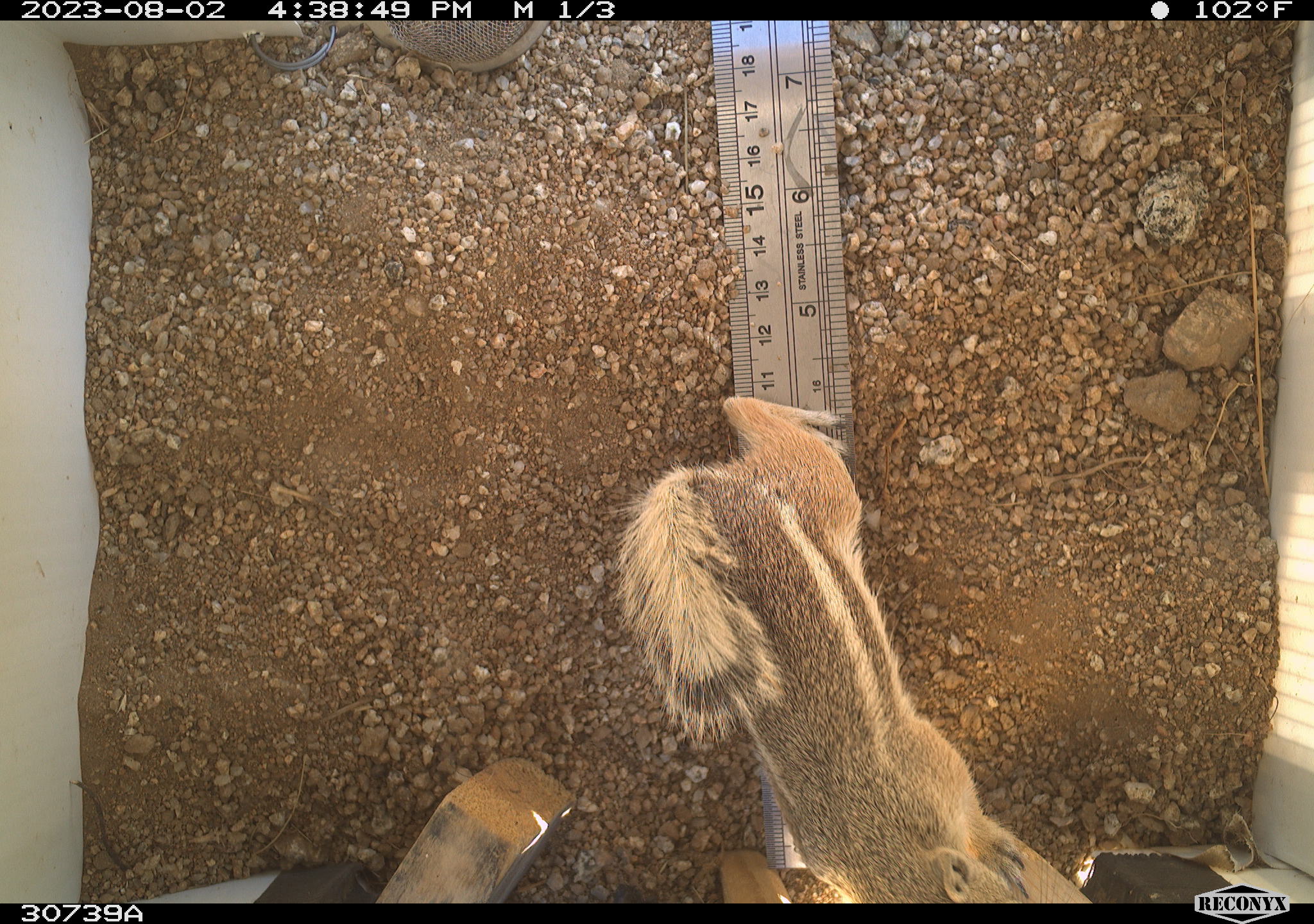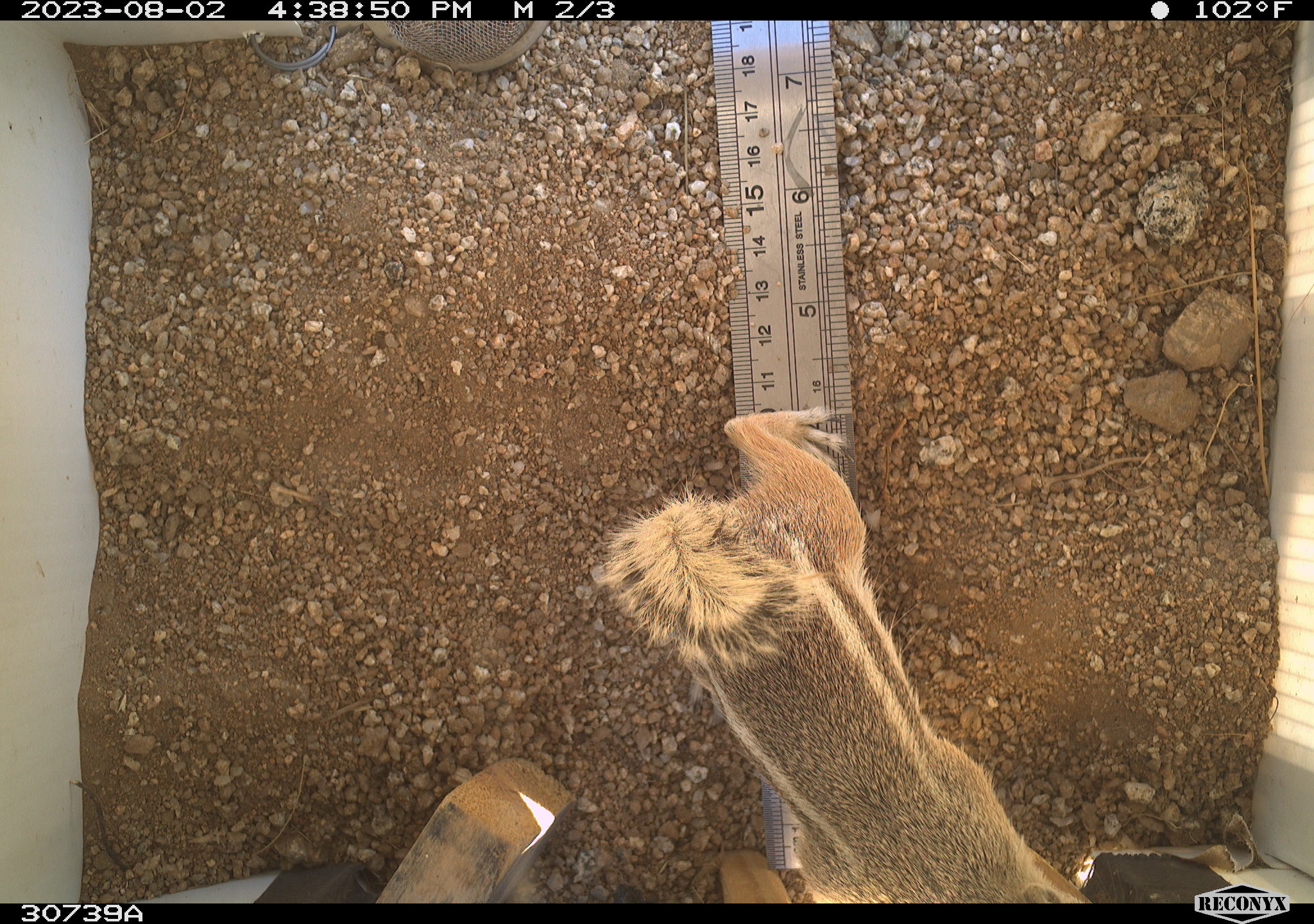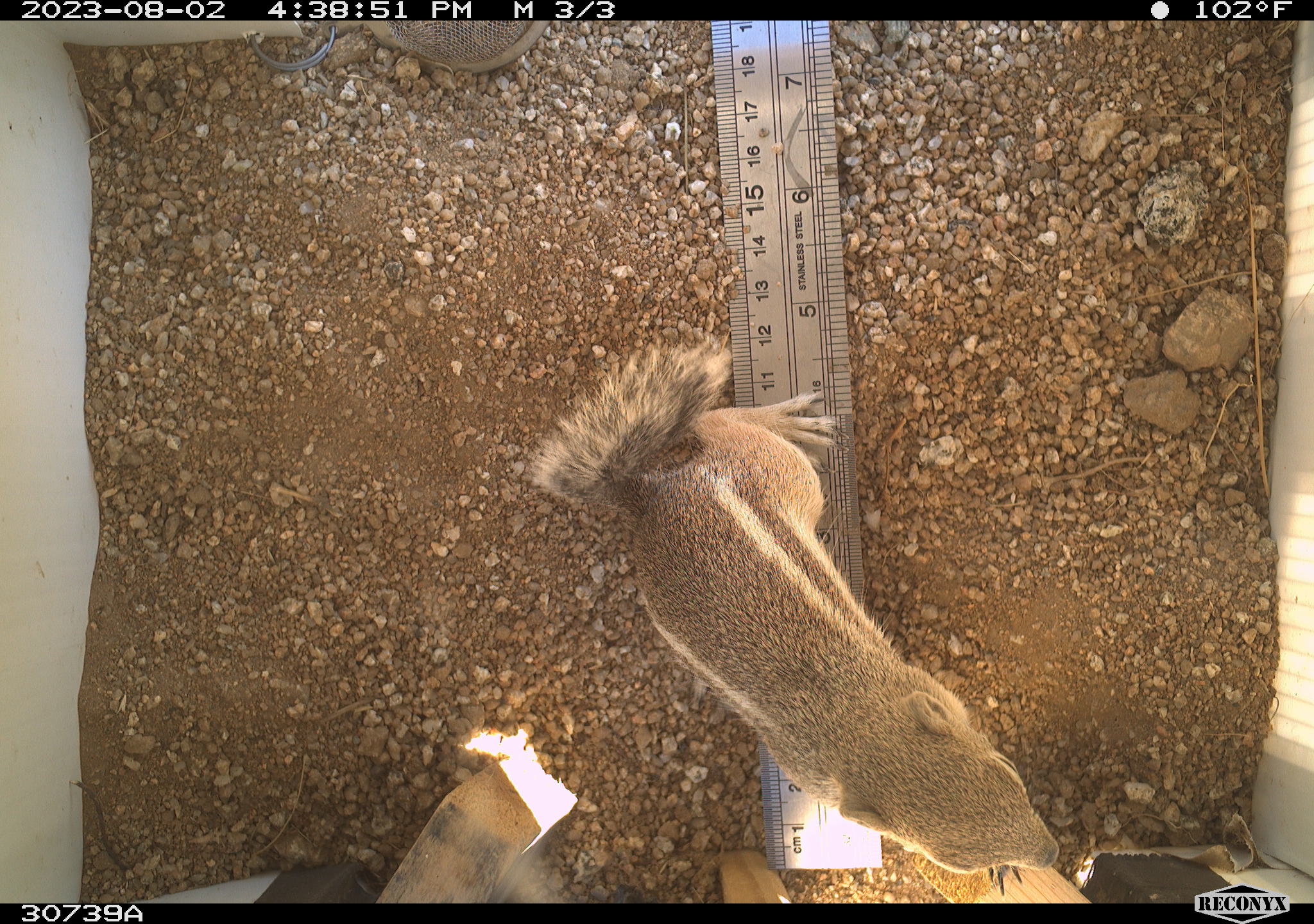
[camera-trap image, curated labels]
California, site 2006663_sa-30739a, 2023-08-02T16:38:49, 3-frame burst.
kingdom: Animalia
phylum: Chordata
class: Mammalia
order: Rodentia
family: Sciuridae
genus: Ammospermophilus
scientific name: Ammospermophilus leucurus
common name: white-tailed antelope squirrel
White-tailed antelope squirrel (Ammospermophilus leucurus).